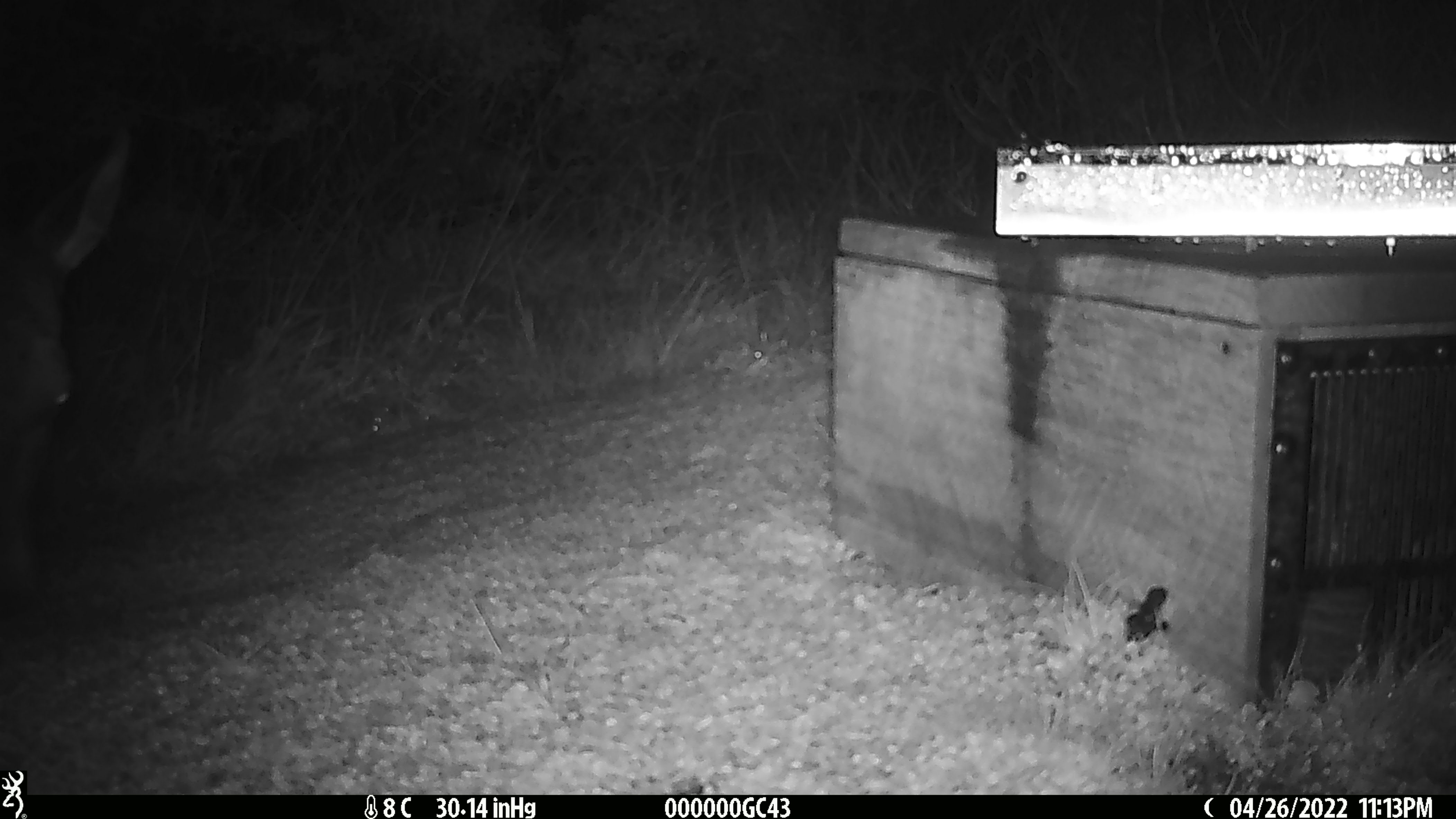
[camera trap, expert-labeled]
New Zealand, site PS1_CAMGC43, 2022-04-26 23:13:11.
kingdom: Animalia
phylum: Chordata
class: Mammalia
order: Artiodactyla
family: Cervidae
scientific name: Cervidae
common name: deer